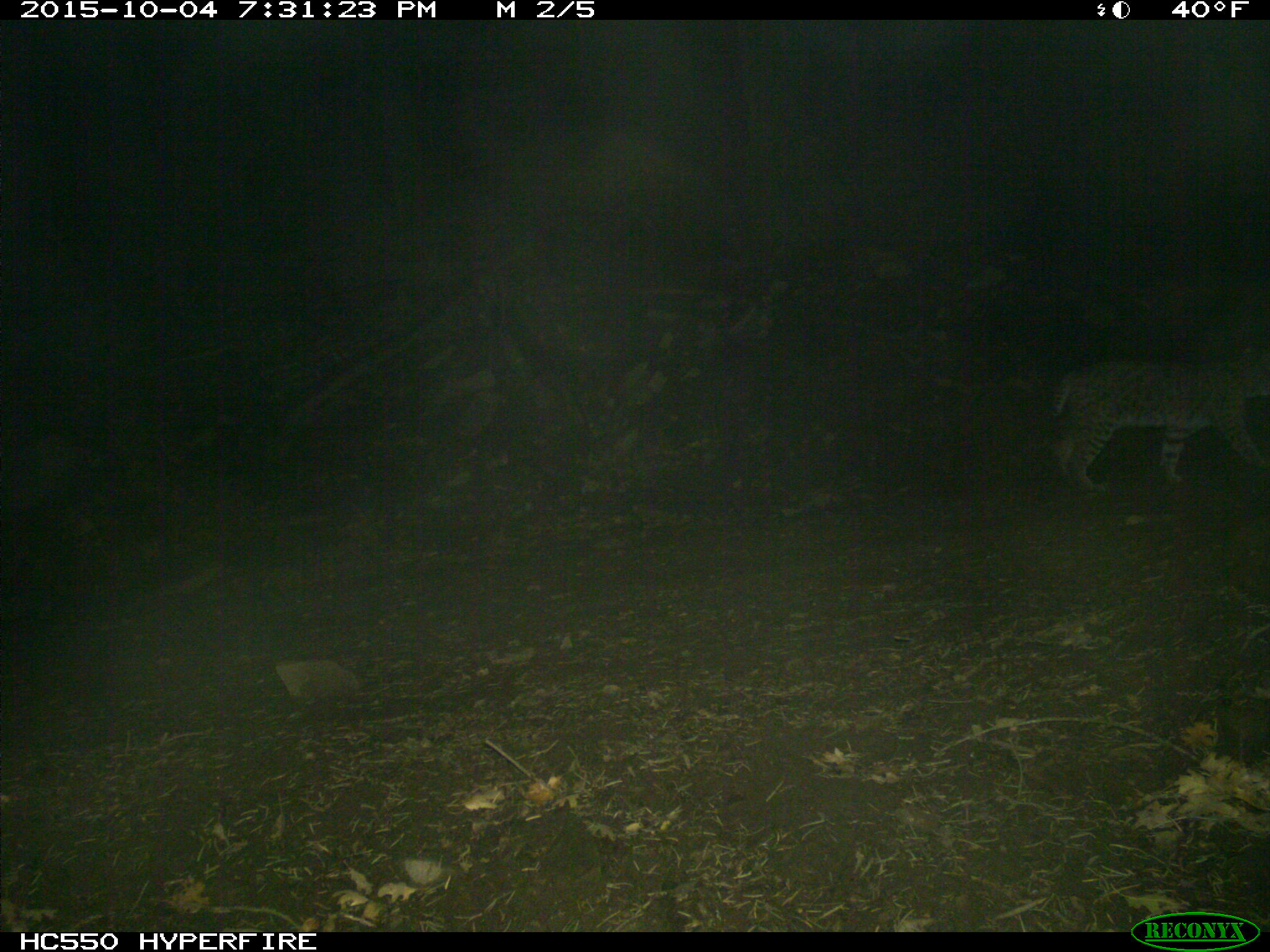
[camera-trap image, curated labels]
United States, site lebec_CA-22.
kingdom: Animalia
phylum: Chordata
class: Mammalia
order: Carnivora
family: Felidae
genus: Lynx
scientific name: Lynx rufus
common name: bobcat